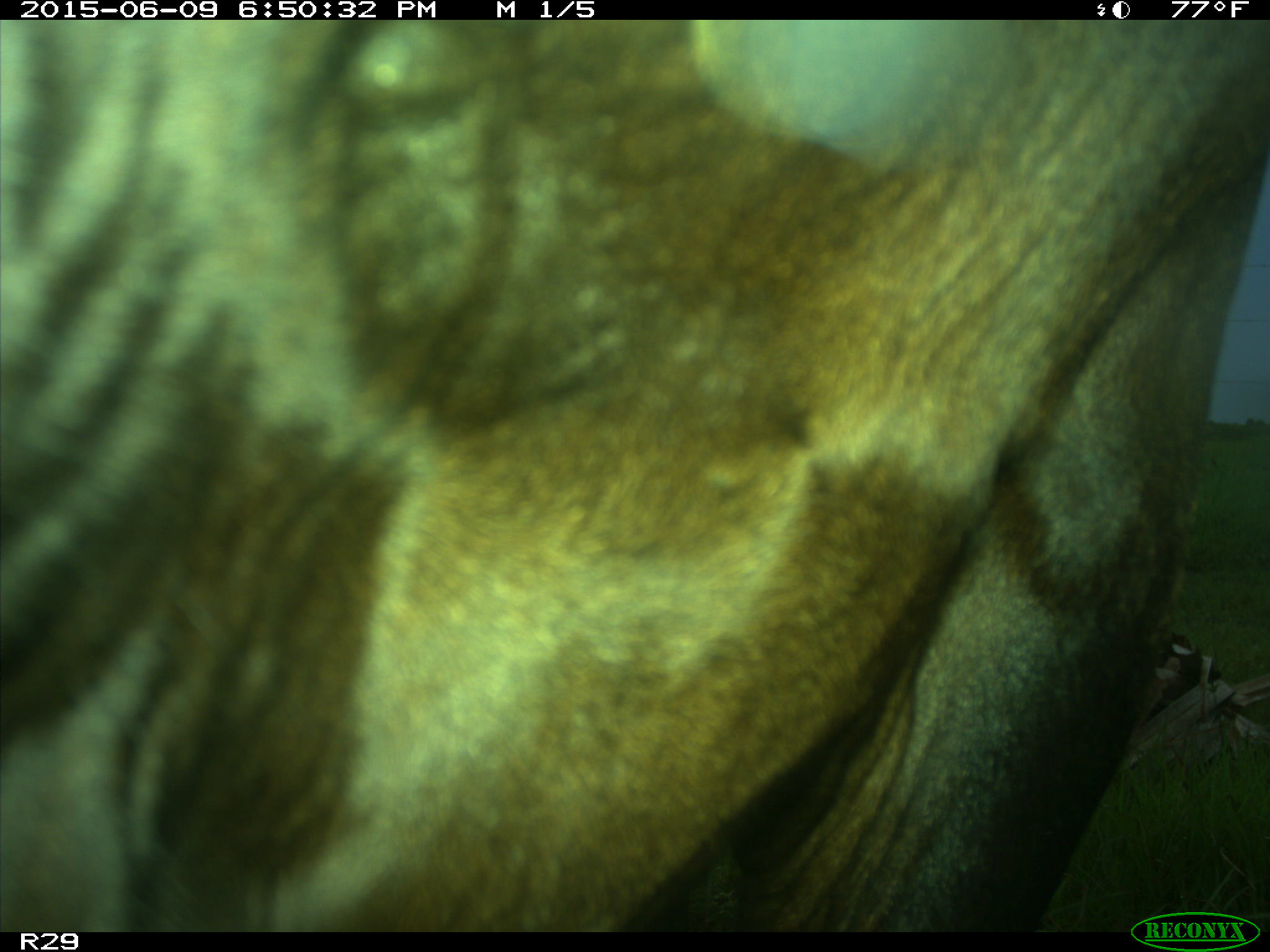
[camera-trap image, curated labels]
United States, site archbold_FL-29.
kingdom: Animalia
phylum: Chordata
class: Mammalia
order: Artiodactyla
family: Bovidae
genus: Bos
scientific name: Bos taurus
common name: domestic cow